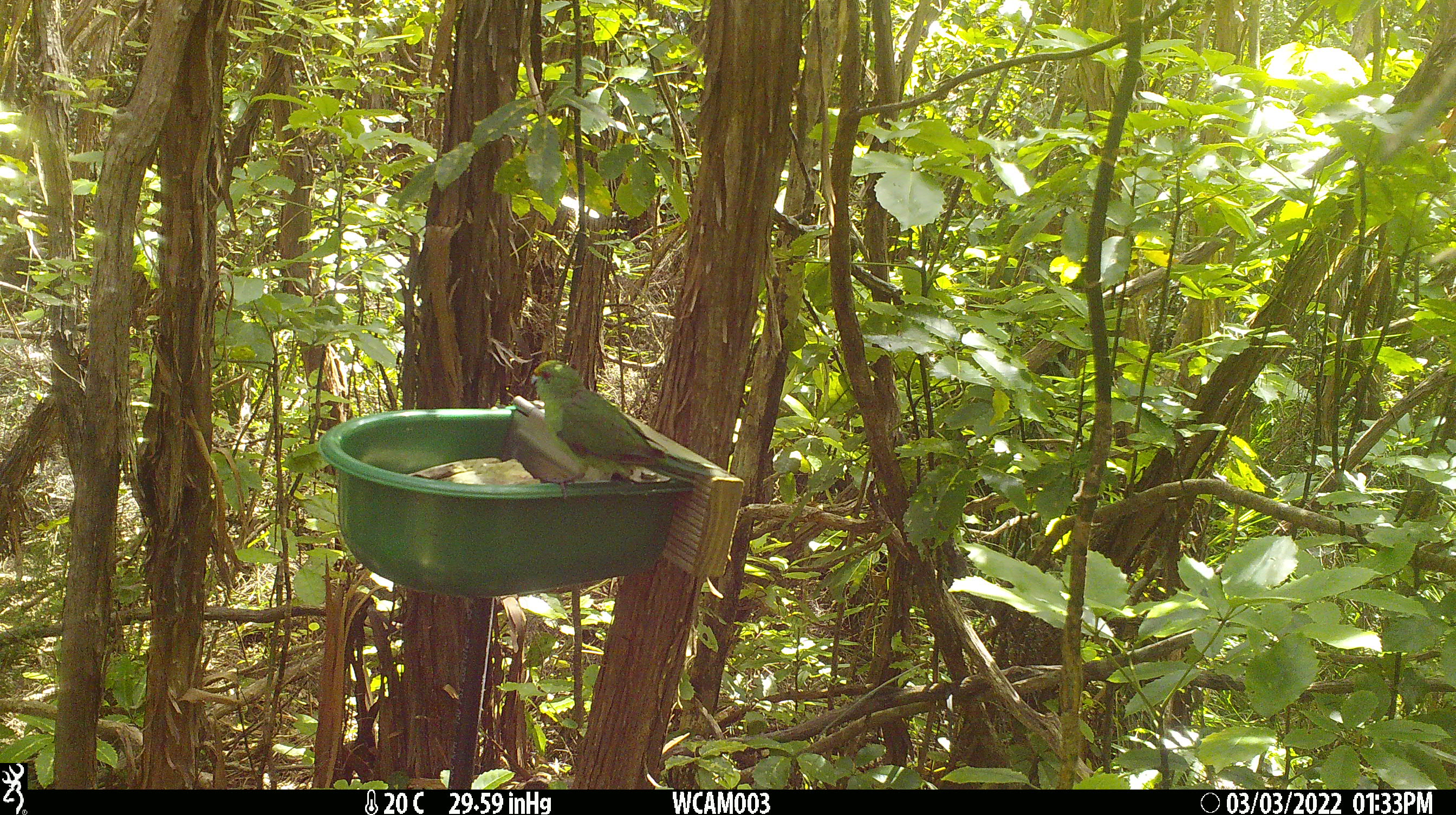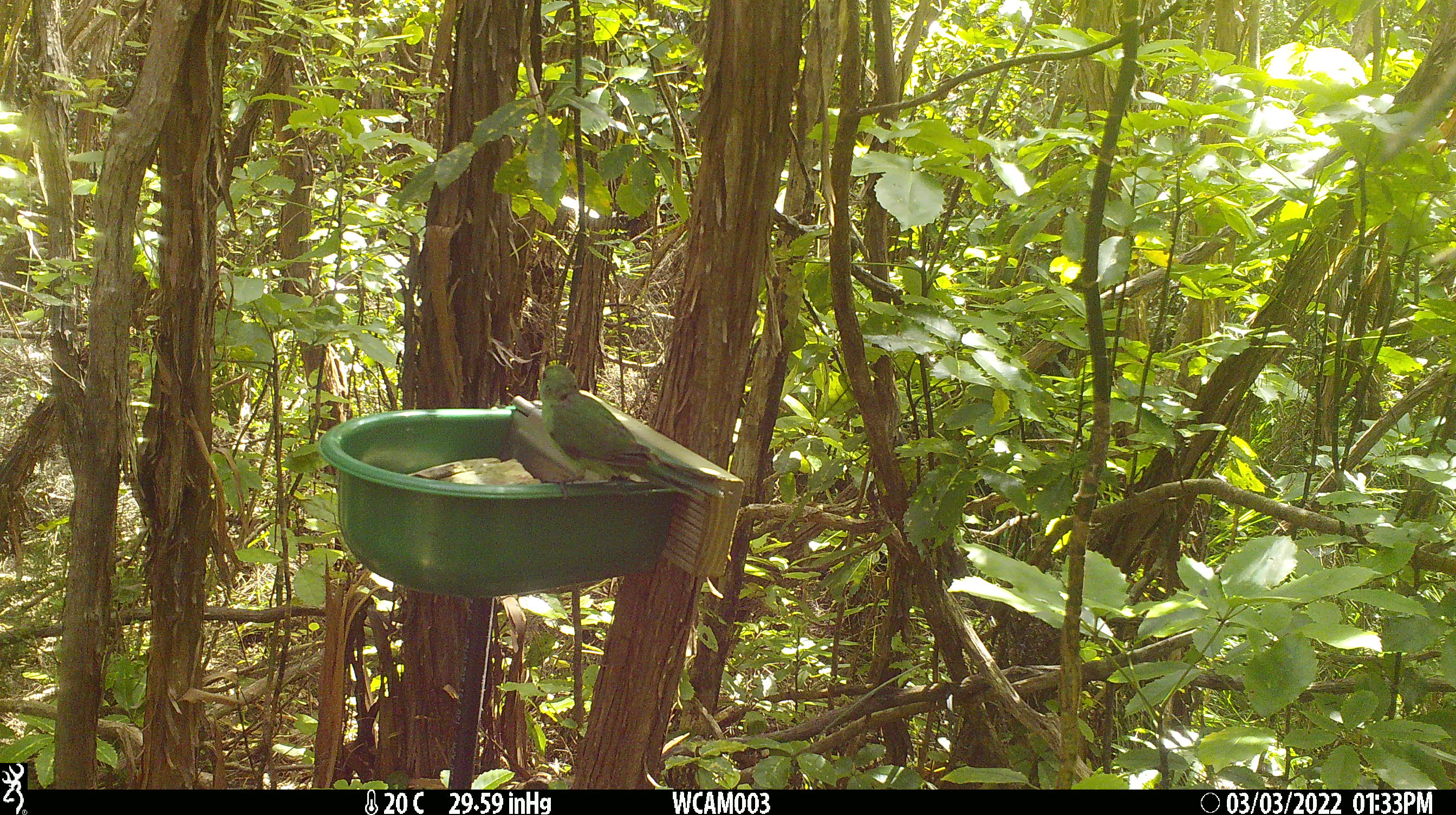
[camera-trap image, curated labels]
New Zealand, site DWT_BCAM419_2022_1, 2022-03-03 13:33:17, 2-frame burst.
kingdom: Animalia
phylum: Chordata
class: Aves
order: Psittaciformes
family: Psittaculidae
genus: Cyanoramphus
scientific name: Cyanoramphus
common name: parakeet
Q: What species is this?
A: Parakeet (Cyanoramphus).